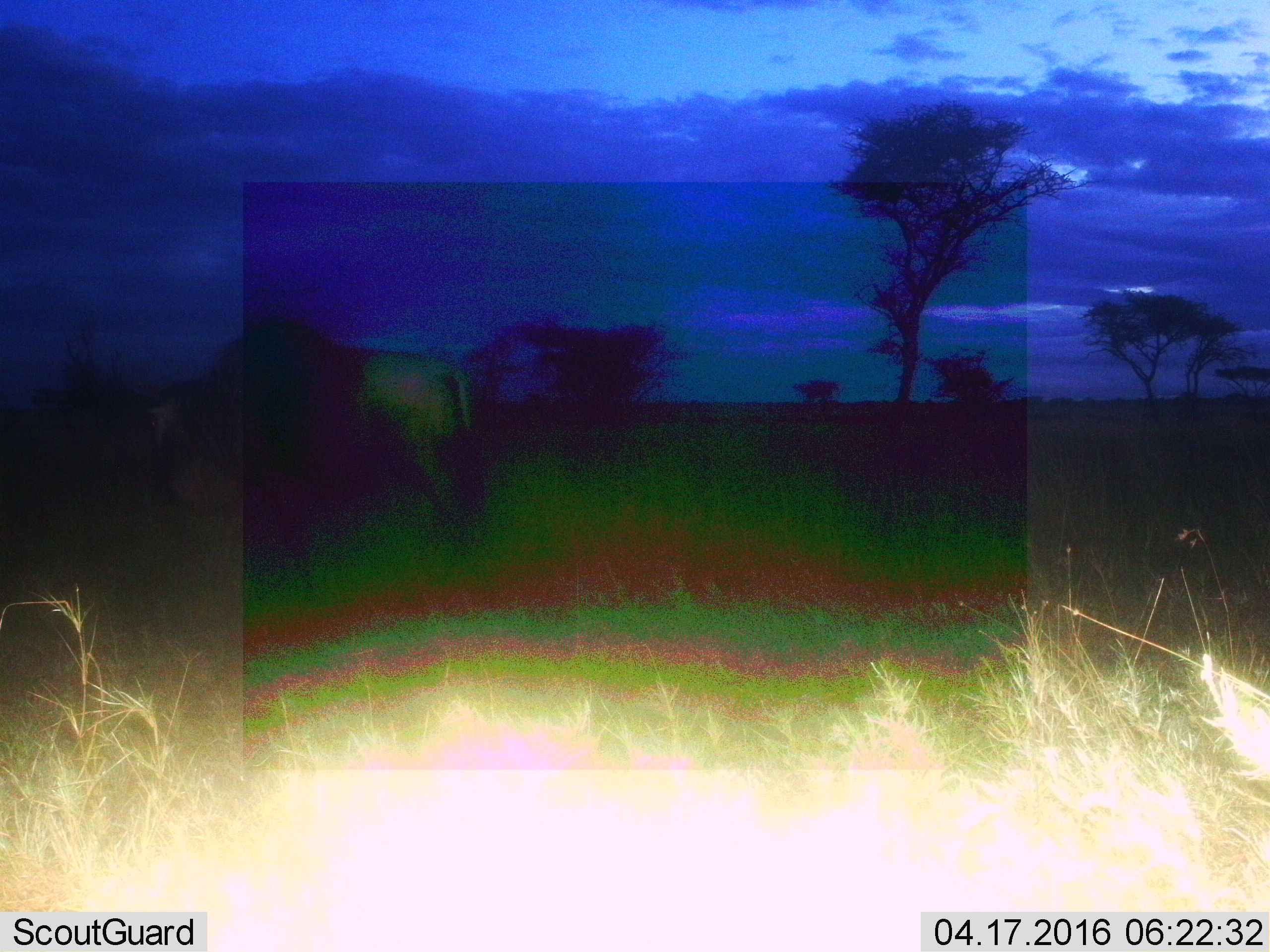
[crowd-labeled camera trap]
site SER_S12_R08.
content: unidentified animal